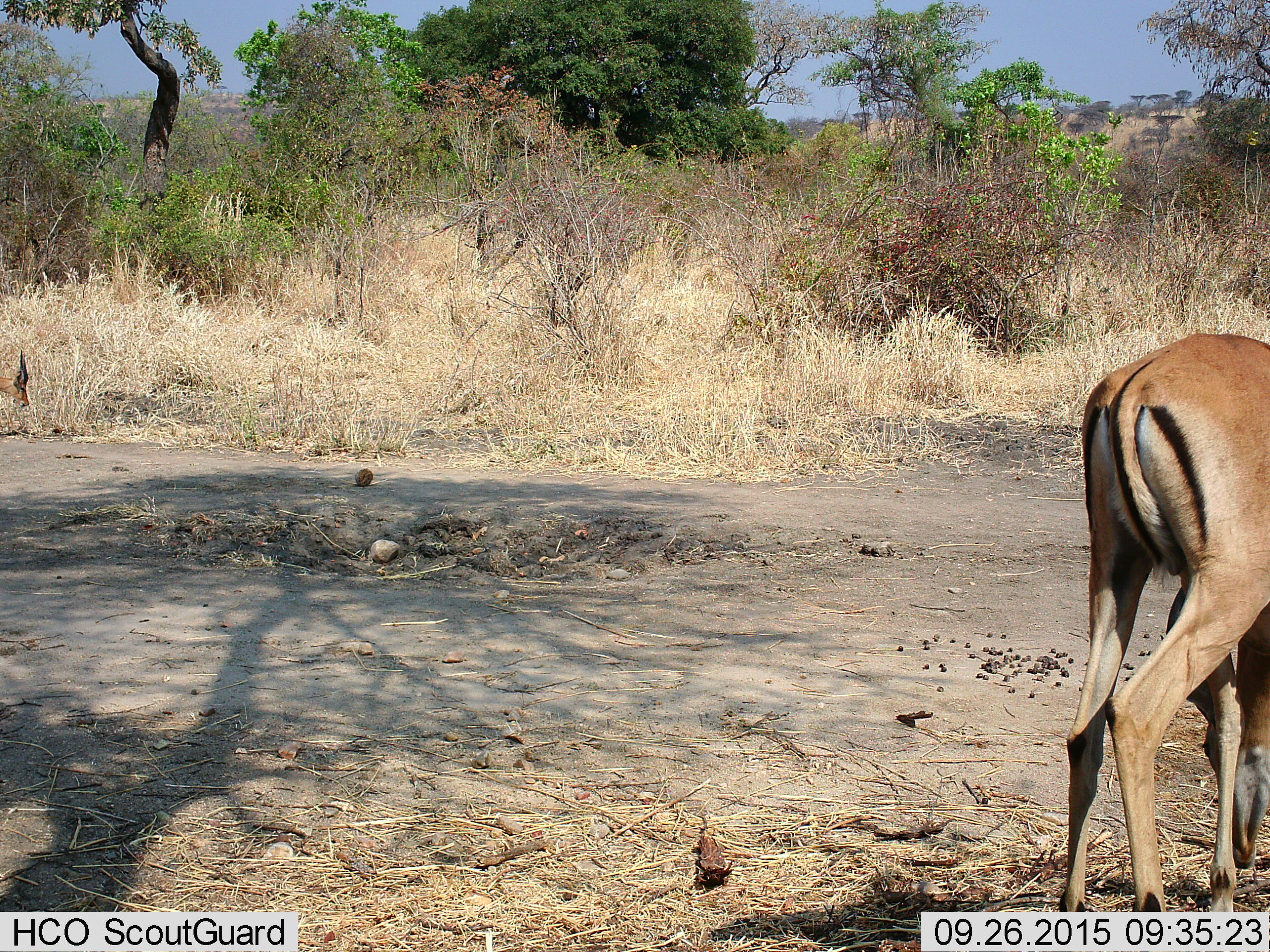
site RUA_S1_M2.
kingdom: Animalia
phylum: Chordata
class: Mammalia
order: Artiodactyla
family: Bovidae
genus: Aepyceros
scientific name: Aepyceros melampus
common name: impala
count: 2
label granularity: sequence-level